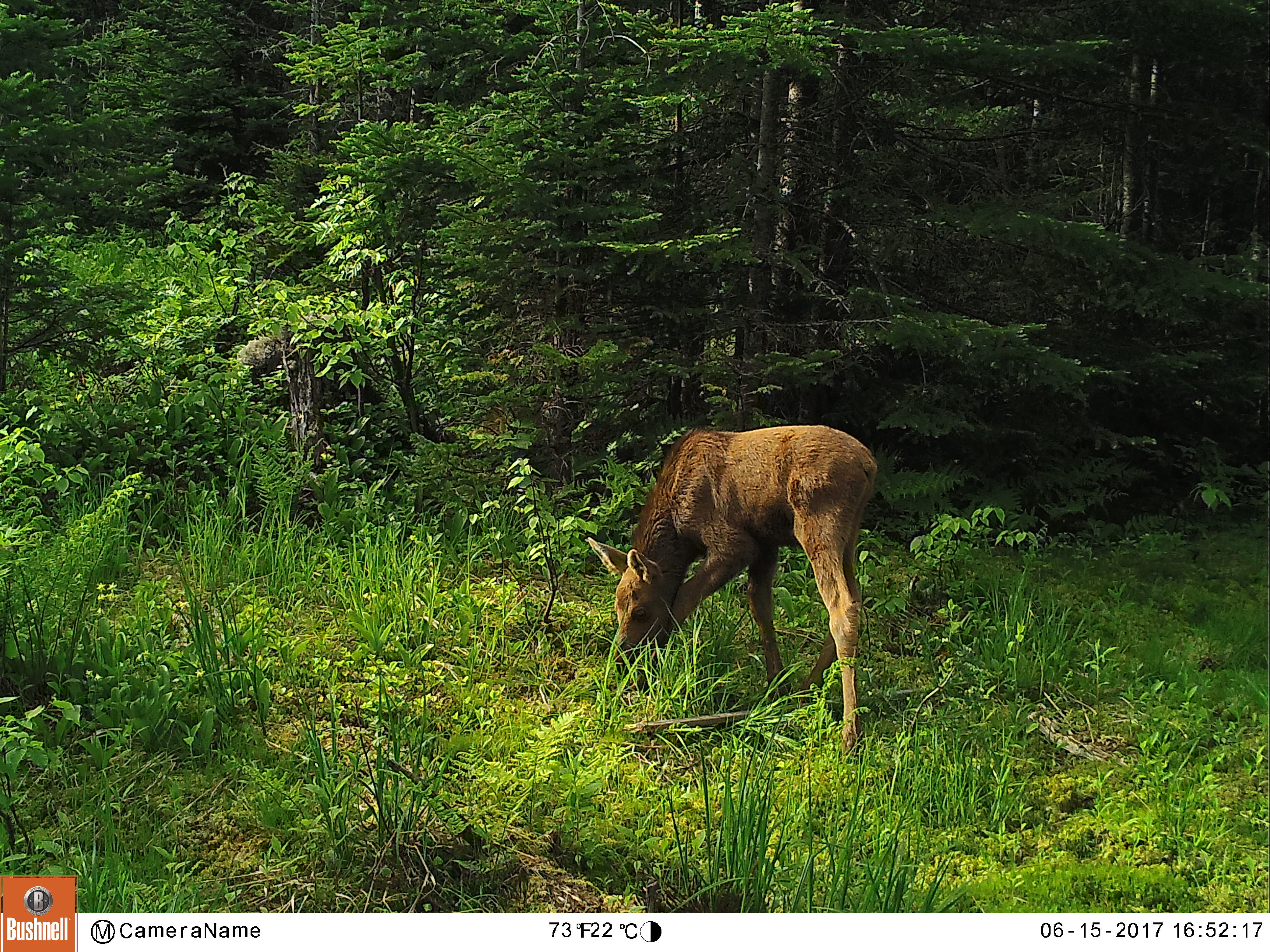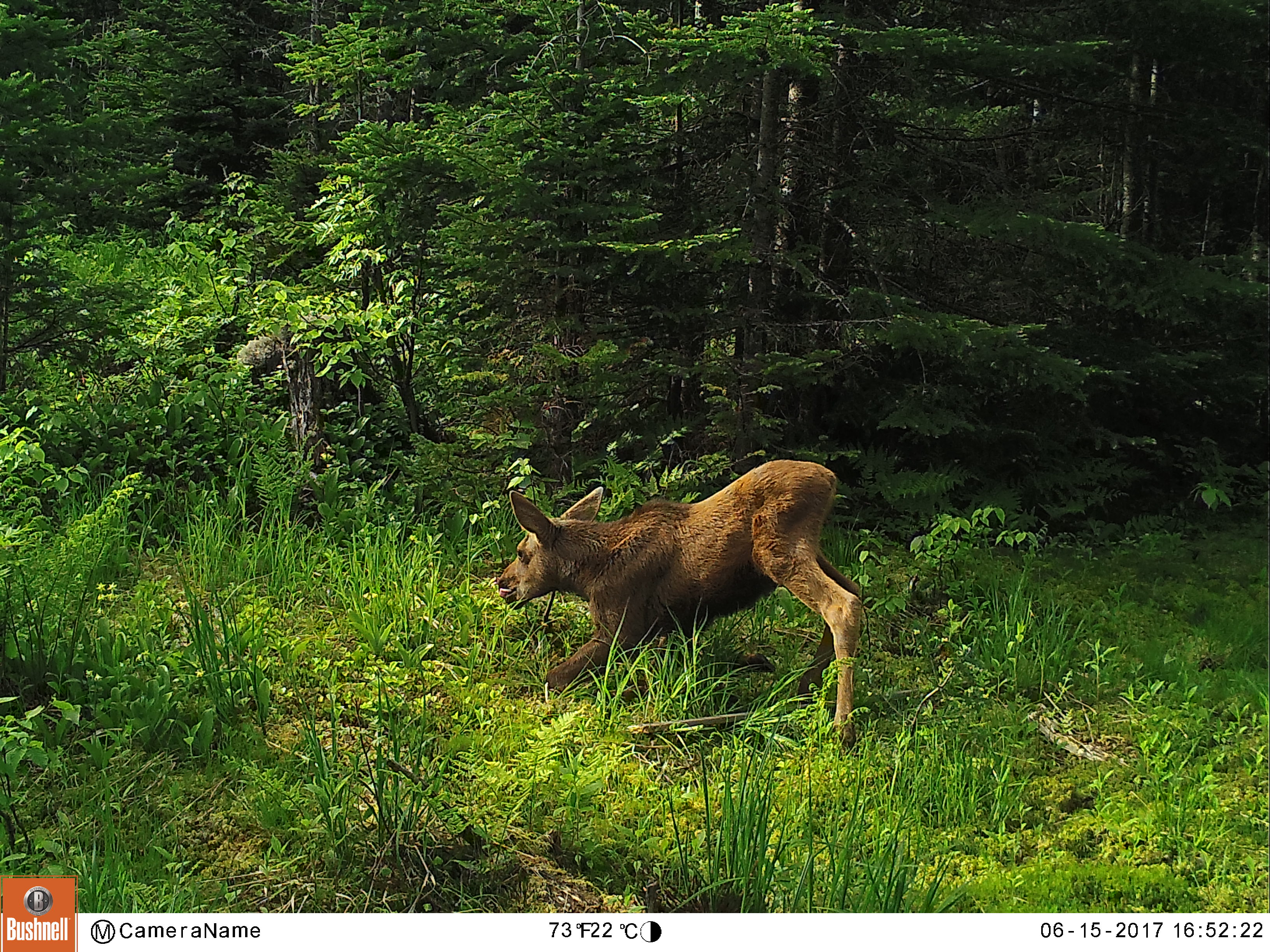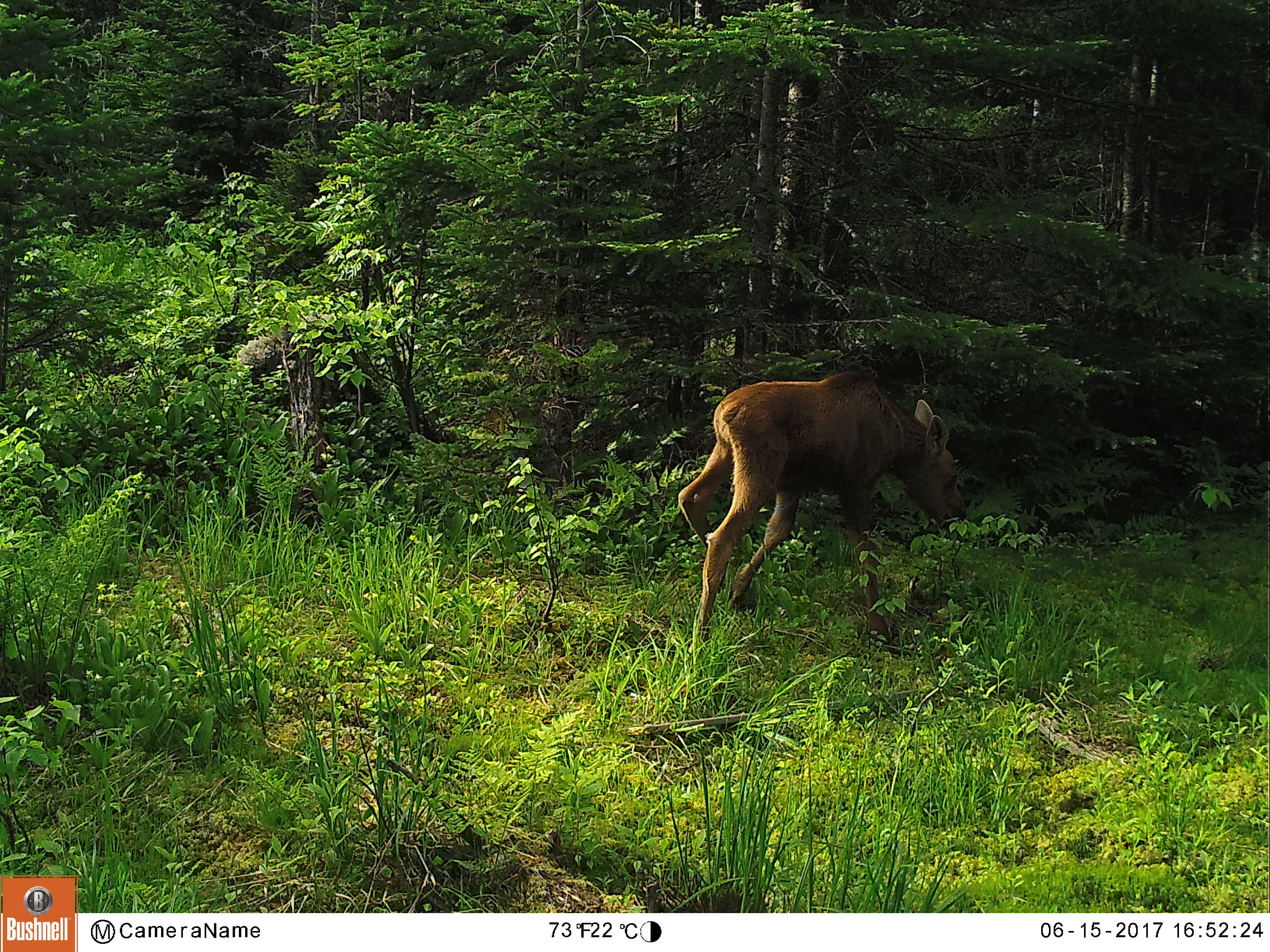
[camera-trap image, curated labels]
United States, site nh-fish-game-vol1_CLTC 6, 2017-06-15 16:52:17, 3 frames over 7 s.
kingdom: Animalia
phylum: Chordata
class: Mammalia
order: Artiodactyla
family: Cervidae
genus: Alces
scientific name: Alces alces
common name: moose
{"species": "moose (Alces alces)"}